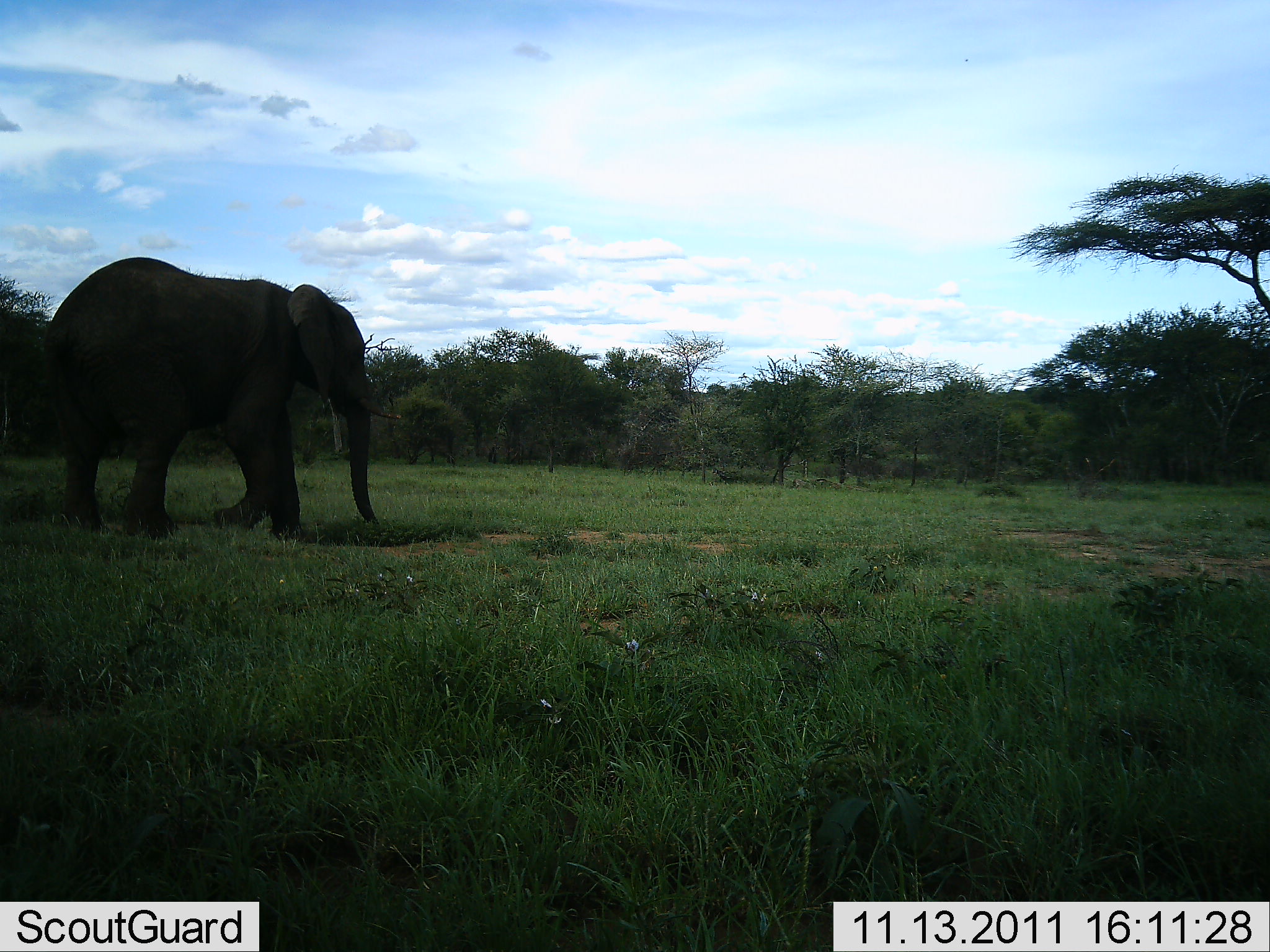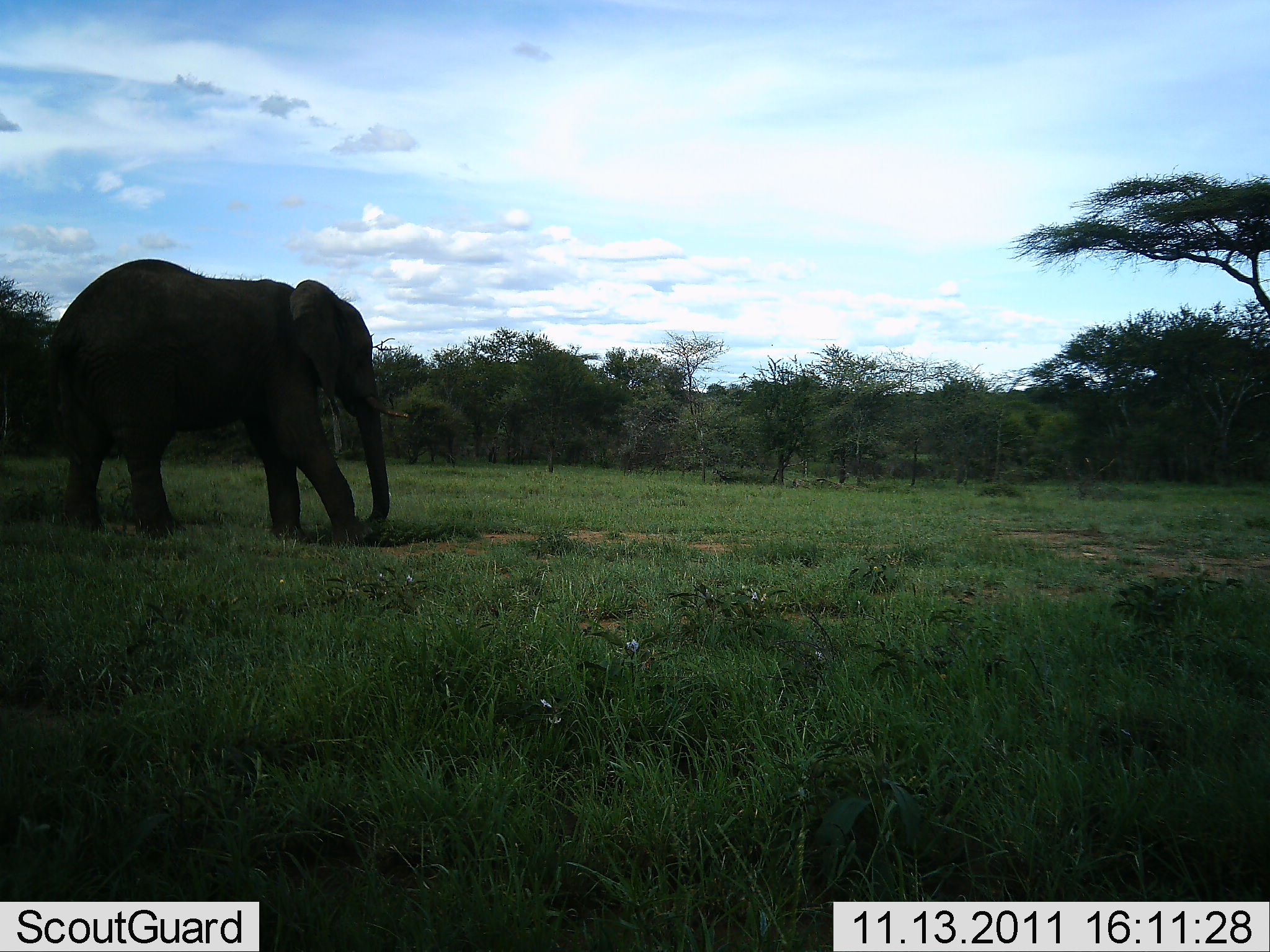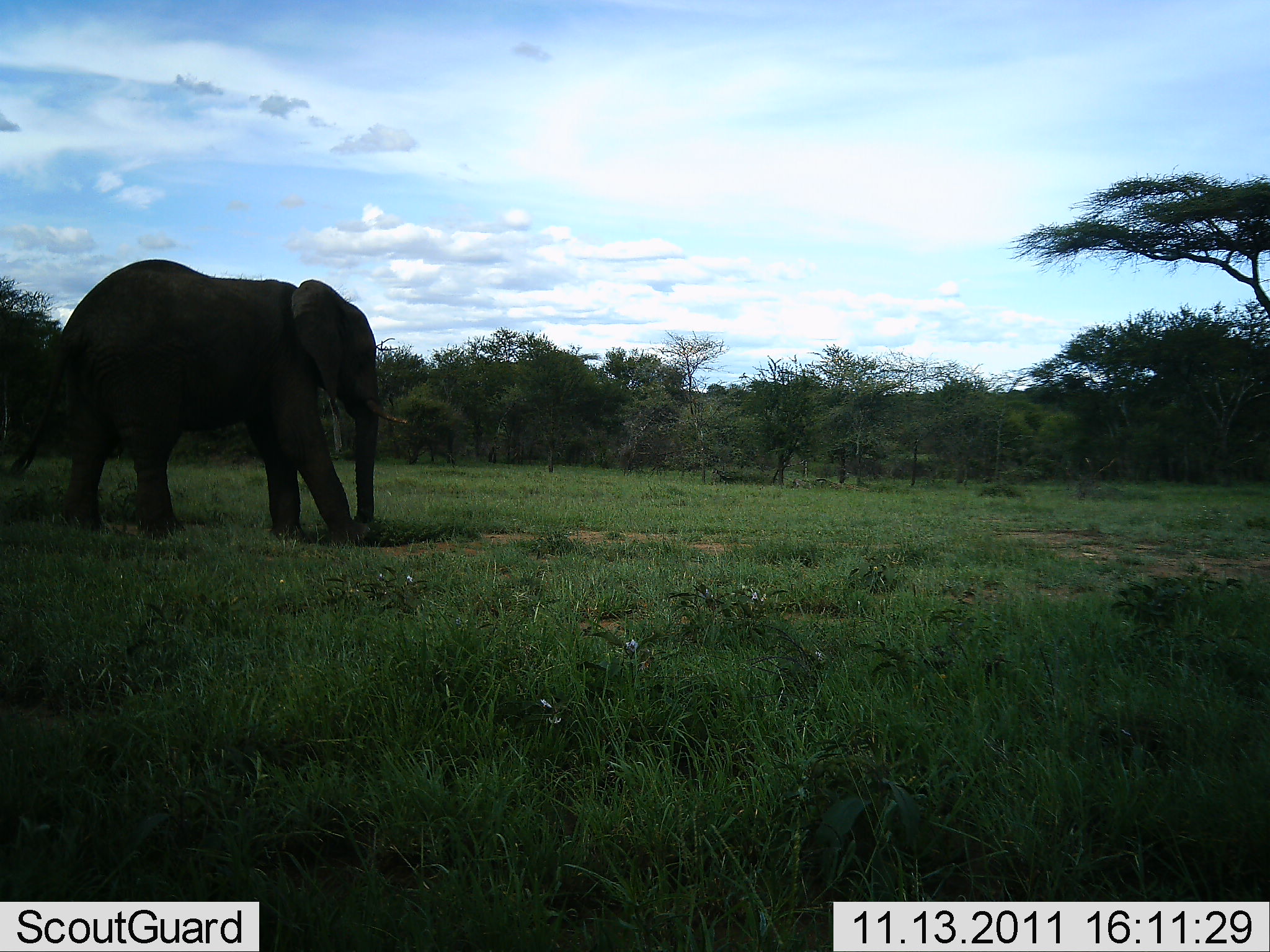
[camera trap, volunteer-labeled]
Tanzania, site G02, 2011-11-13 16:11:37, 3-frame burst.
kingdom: Animalia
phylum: Chordata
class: Mammalia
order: Proboscidea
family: Elephantidae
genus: Loxodonta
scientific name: Loxodonta africana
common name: african bush elephant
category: elephant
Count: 1.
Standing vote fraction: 50%.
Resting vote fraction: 0%.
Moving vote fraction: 40%.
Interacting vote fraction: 0%.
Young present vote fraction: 0%.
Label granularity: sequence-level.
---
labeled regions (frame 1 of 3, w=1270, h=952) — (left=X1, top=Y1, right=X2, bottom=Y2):
animal: (left=44, top=255, right=403, bottom=545)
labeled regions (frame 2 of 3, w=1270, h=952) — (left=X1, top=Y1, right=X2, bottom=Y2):
animal: (left=42, top=259, right=408, bottom=542)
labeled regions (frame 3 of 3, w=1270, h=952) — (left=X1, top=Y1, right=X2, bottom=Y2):
animal: (left=11, top=258, right=409, bottom=548)